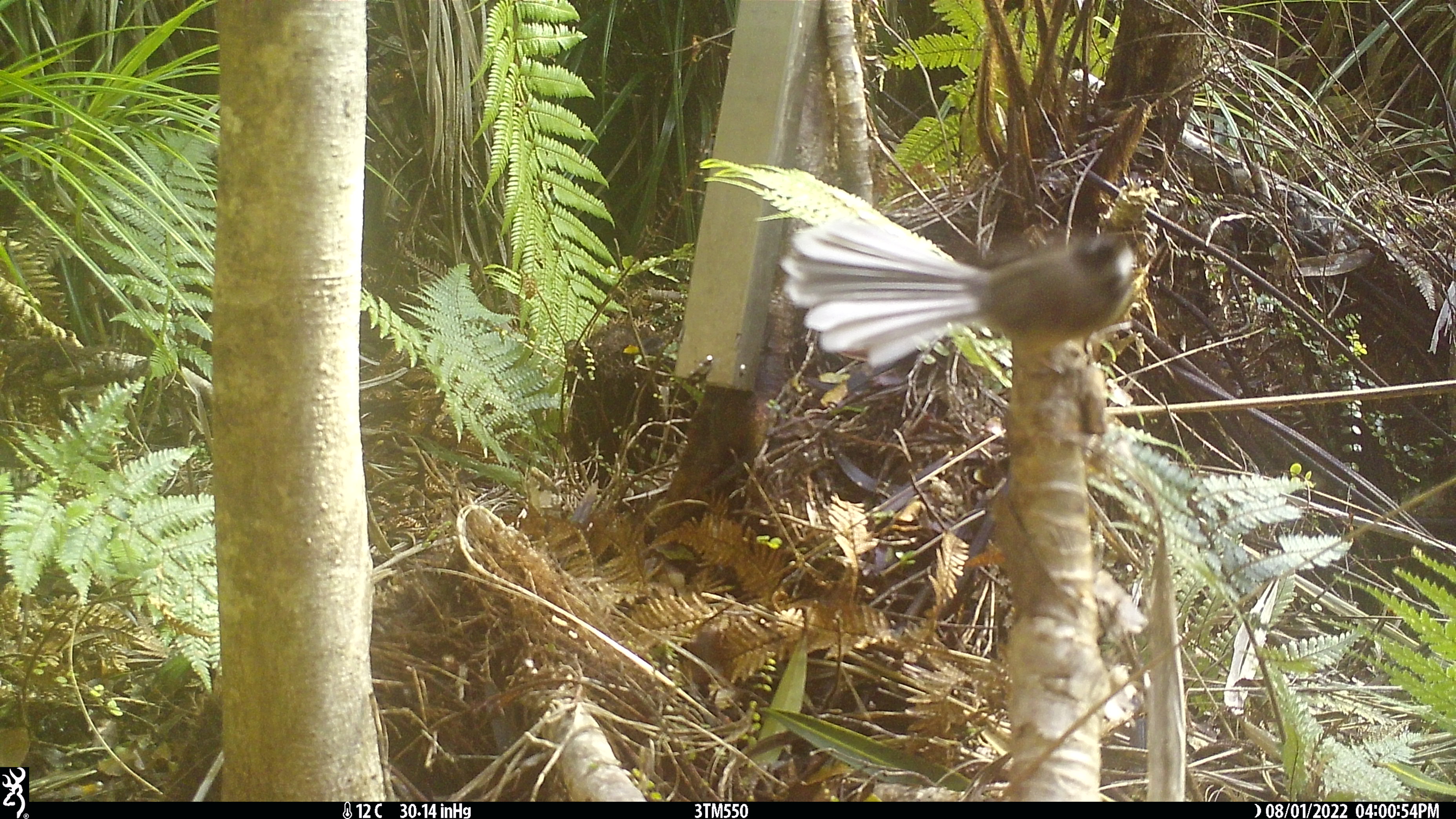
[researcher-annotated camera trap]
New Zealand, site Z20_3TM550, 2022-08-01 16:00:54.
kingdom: Animalia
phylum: Chordata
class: Aves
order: Passeriformes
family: Rhipiduridae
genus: Rhipidura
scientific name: Rhipidura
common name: fantails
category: fantail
Fantail (fantails) (Rhipidura).